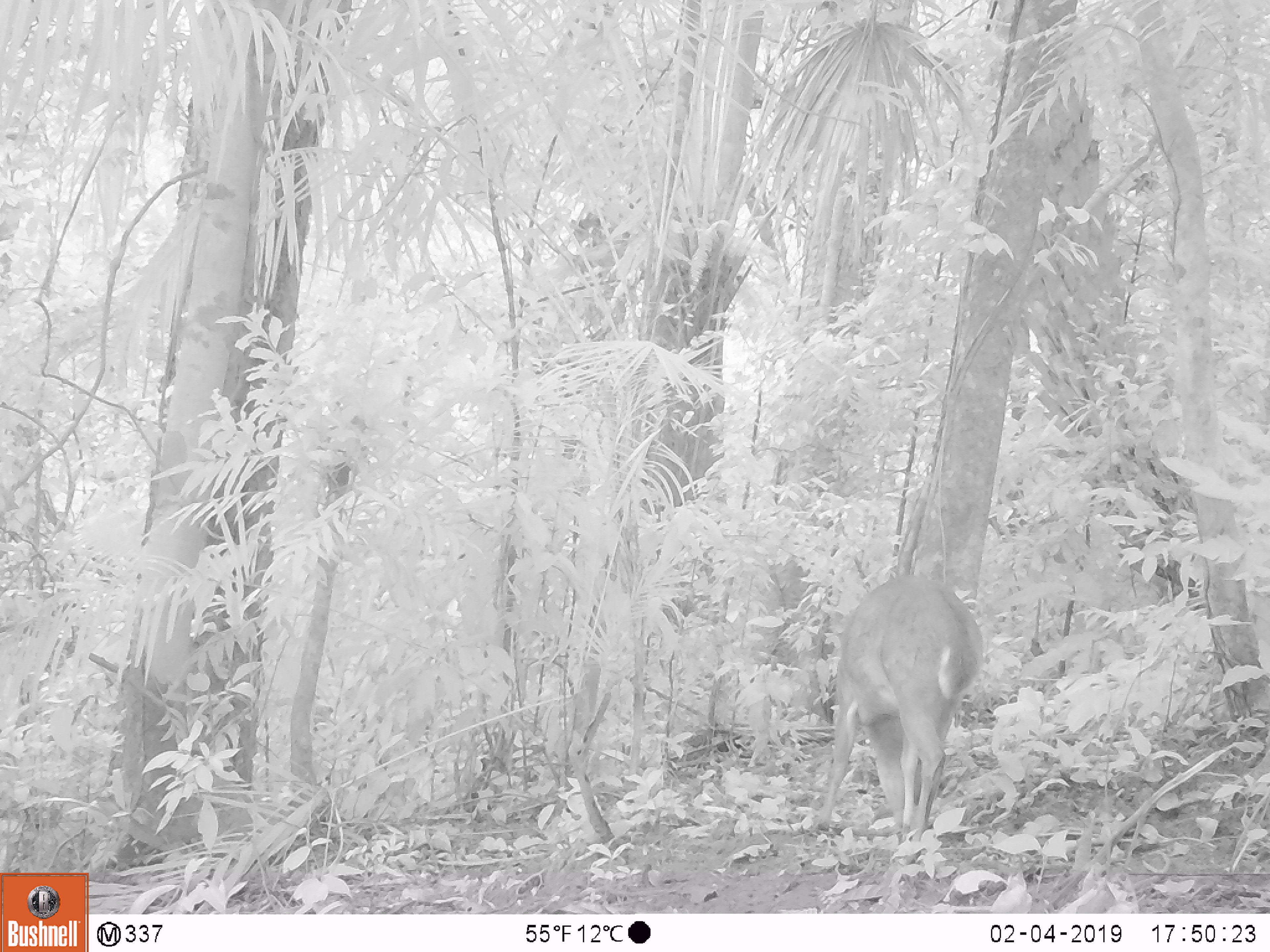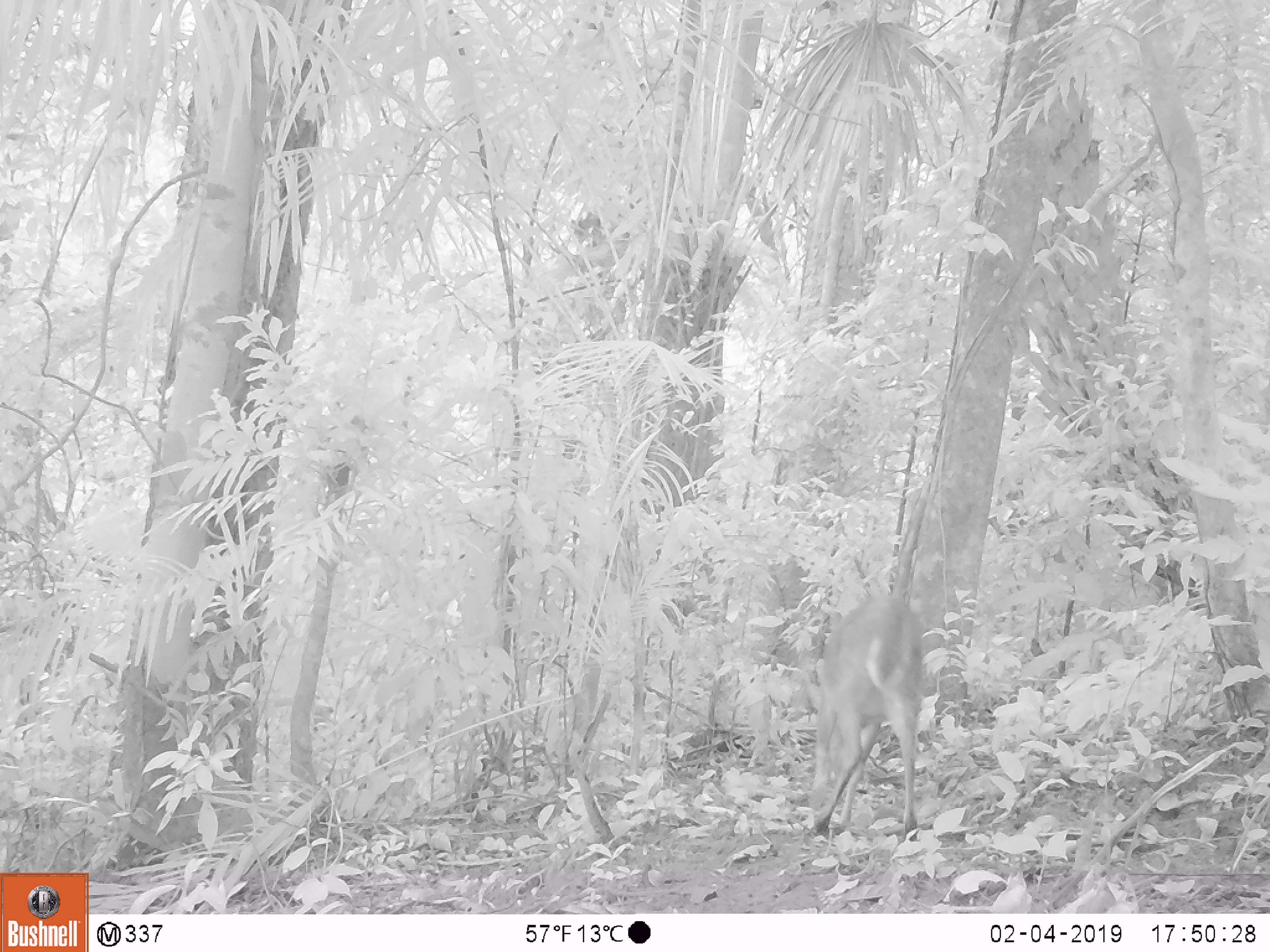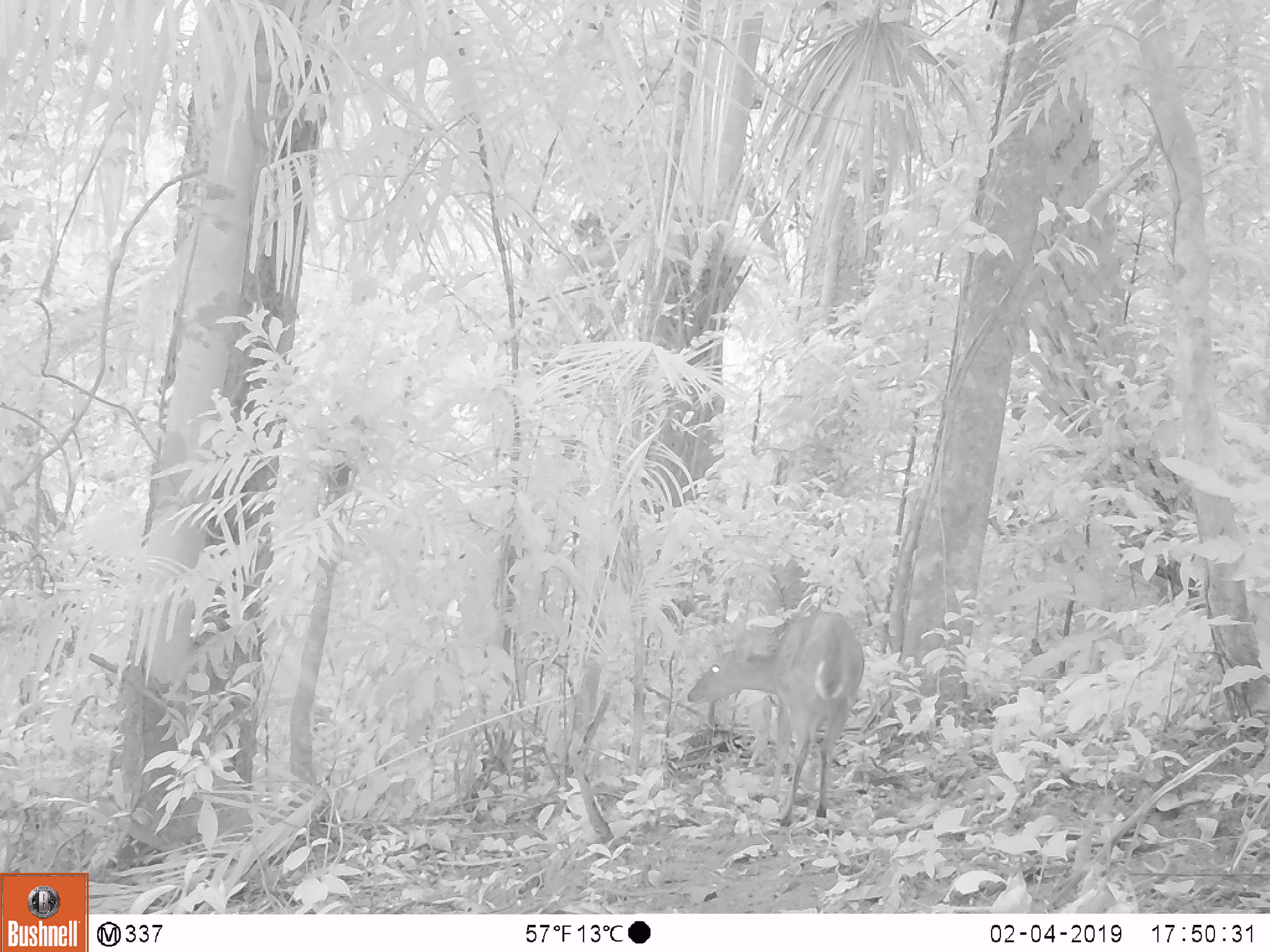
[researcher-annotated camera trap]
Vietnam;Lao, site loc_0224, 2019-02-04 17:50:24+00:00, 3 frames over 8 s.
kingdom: Animalia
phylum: Chordata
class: Mammalia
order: Artiodactyla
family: Cervidae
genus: Muntiacus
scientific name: Muntiacus vuquangensis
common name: large-antlered muntjac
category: large antlered muntjac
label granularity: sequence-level